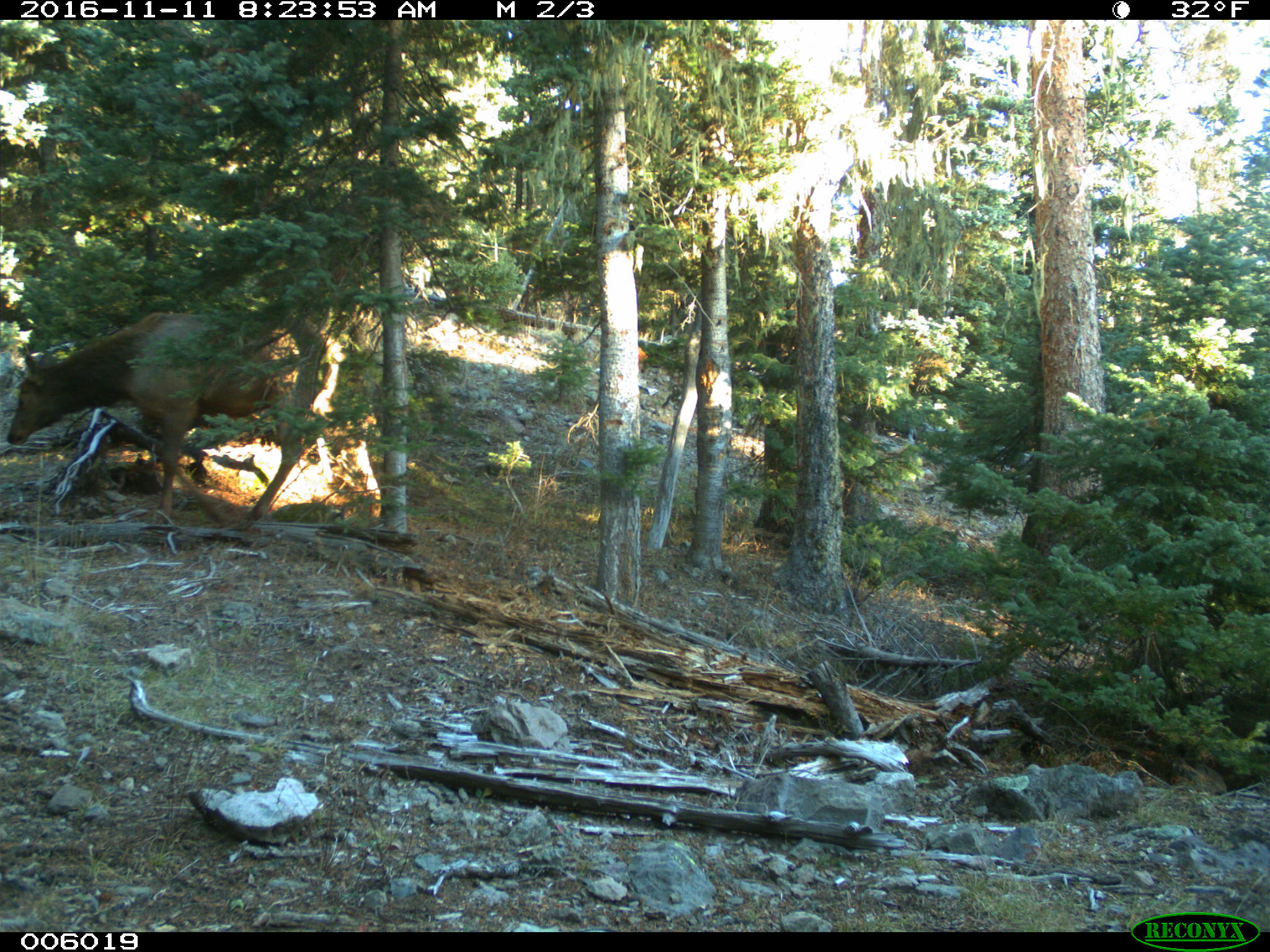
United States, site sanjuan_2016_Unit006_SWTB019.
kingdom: Animalia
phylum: Chordata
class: Mammalia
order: Artiodactyla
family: Cervidae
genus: Cervus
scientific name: Cervus elaphus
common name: red deer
Cervus elaphus (red deer).